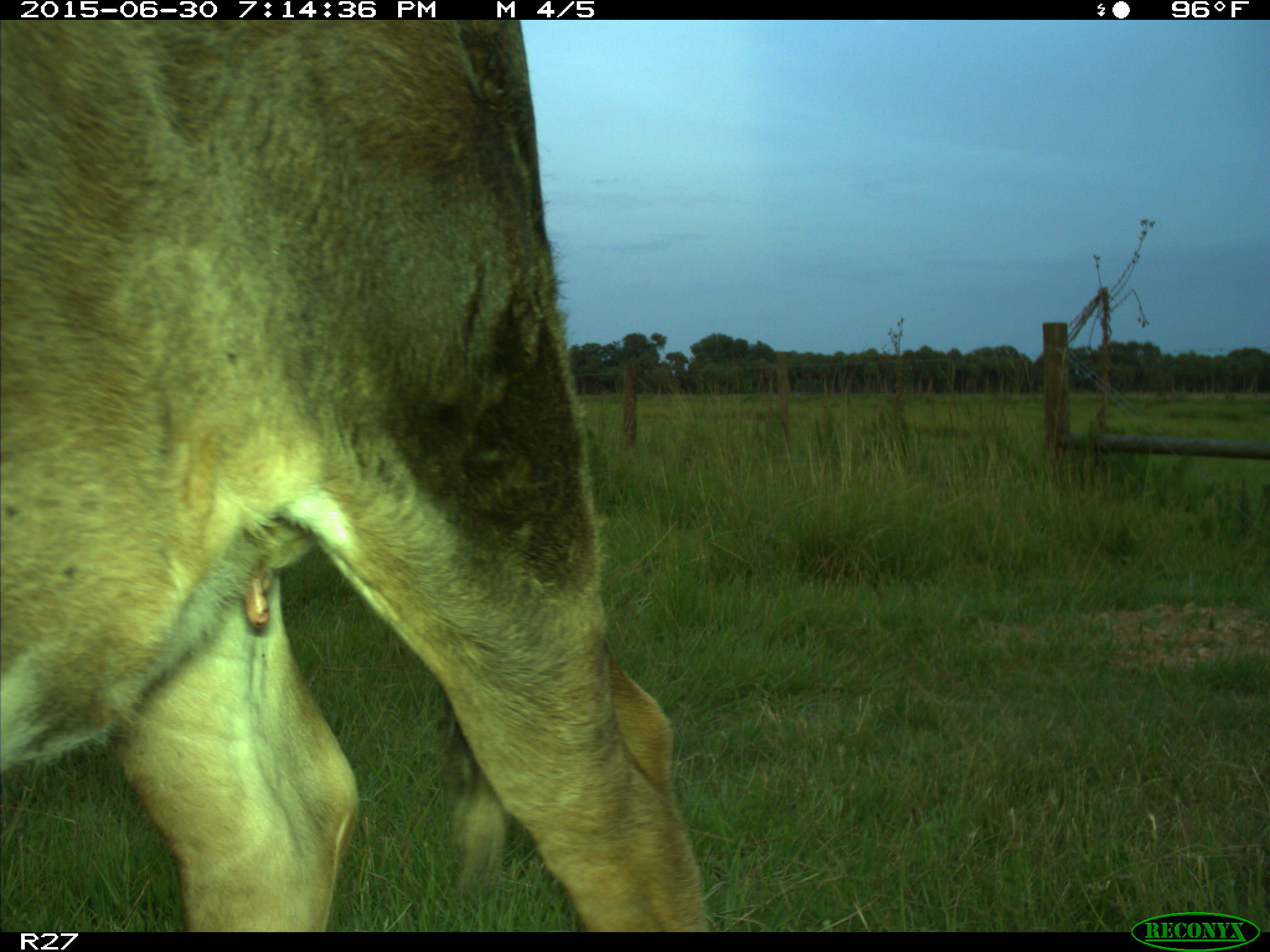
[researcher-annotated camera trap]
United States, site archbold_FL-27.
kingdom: Animalia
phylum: Chordata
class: Mammalia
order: Artiodactyla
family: Bovidae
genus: Bos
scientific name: Bos taurus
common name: domestic cow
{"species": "Bos taurus (domestic cow)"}